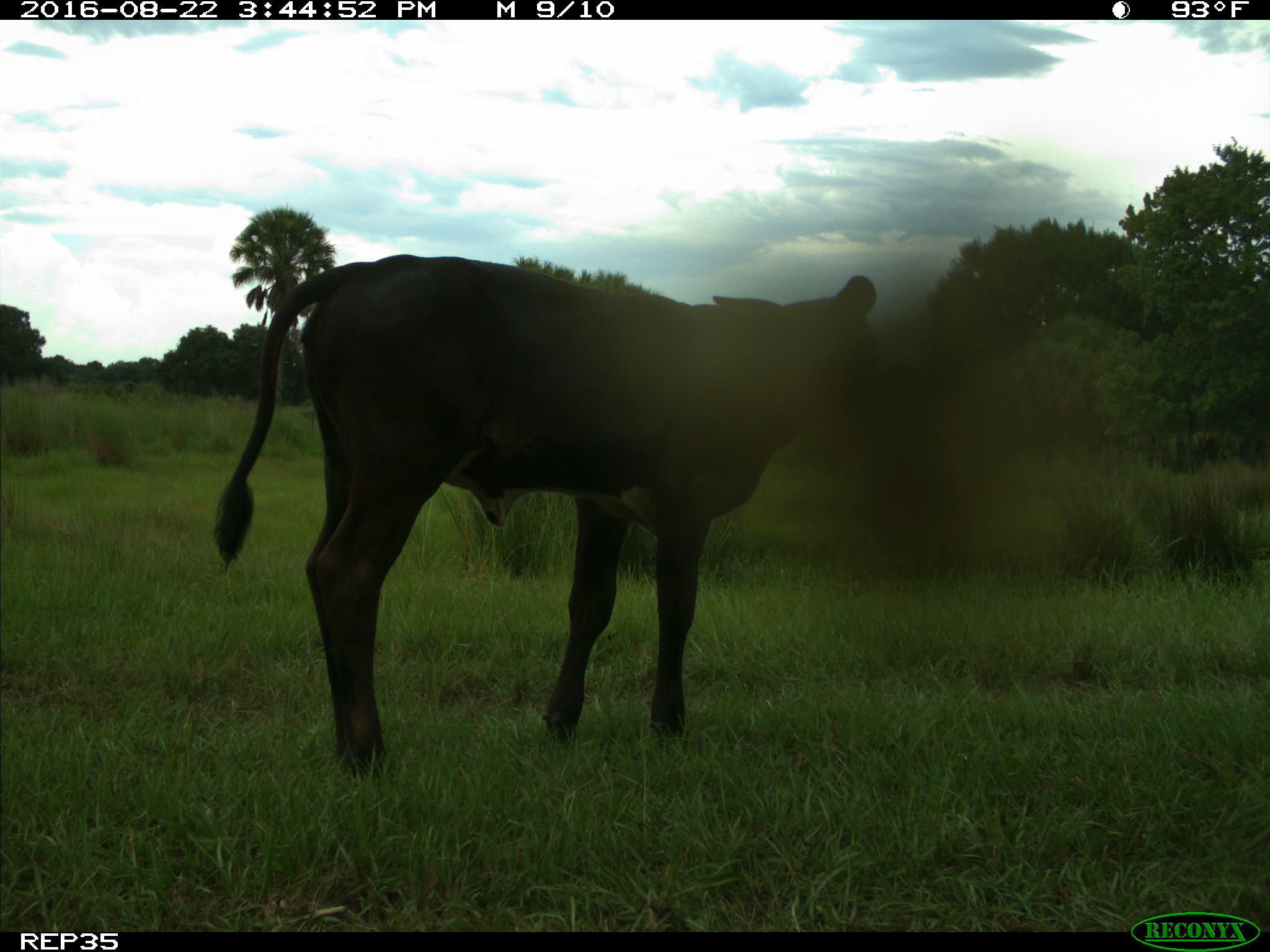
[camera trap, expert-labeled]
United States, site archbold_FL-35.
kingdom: Animalia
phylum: Chordata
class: Mammalia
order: Artiodactyla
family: Bovidae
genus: Bos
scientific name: Bos taurus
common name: domestic cow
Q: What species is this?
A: Bos taurus (domestic cow).